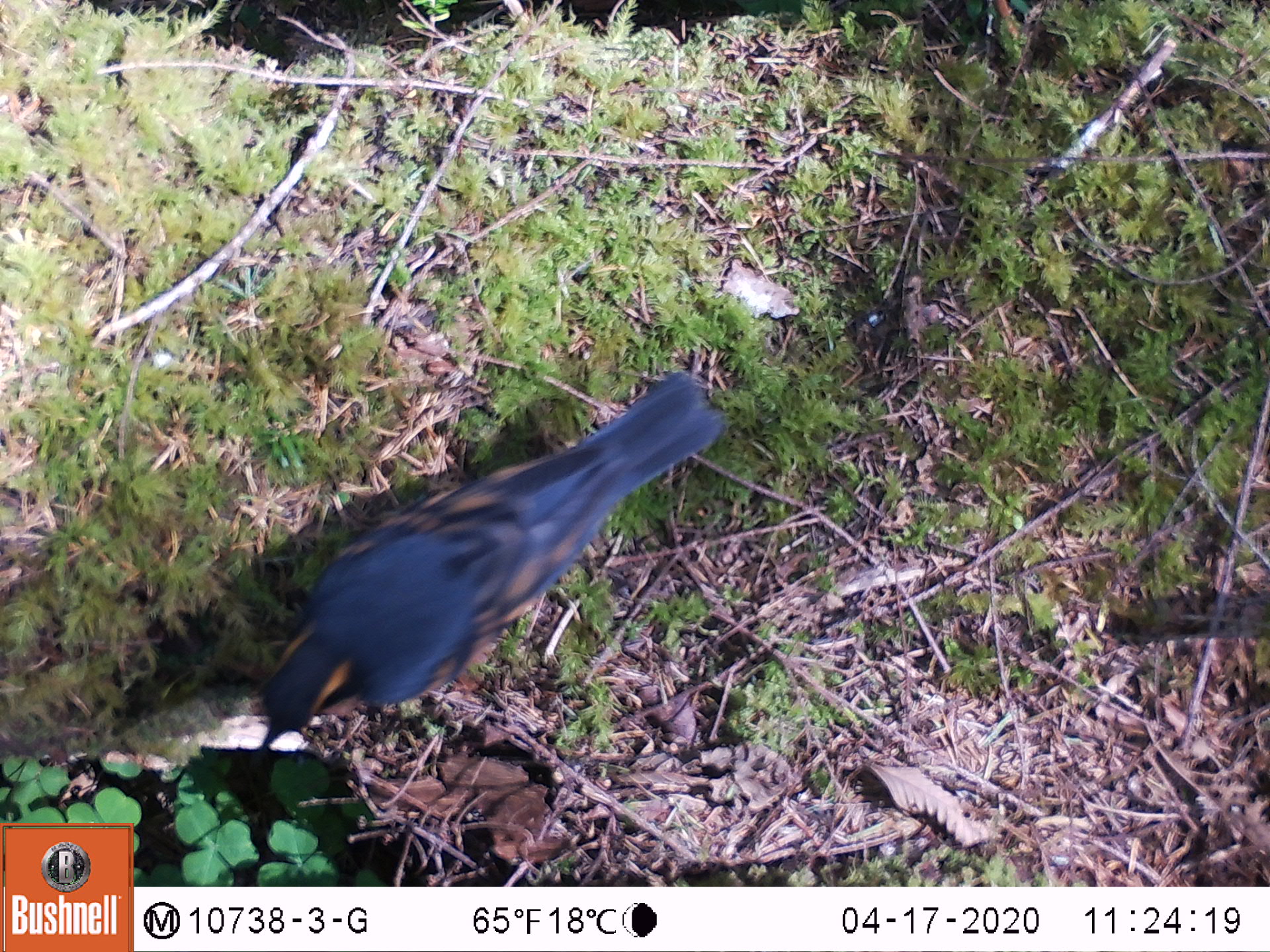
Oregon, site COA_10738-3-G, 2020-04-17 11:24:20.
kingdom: Animalia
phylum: Chordata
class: Aves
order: Passeriformes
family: Turdidae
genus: Ixoreus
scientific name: Ixoreus naevius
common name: varied thrush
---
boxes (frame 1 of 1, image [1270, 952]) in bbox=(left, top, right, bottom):
varied thrush: bbox=(263, 366, 723, 748)